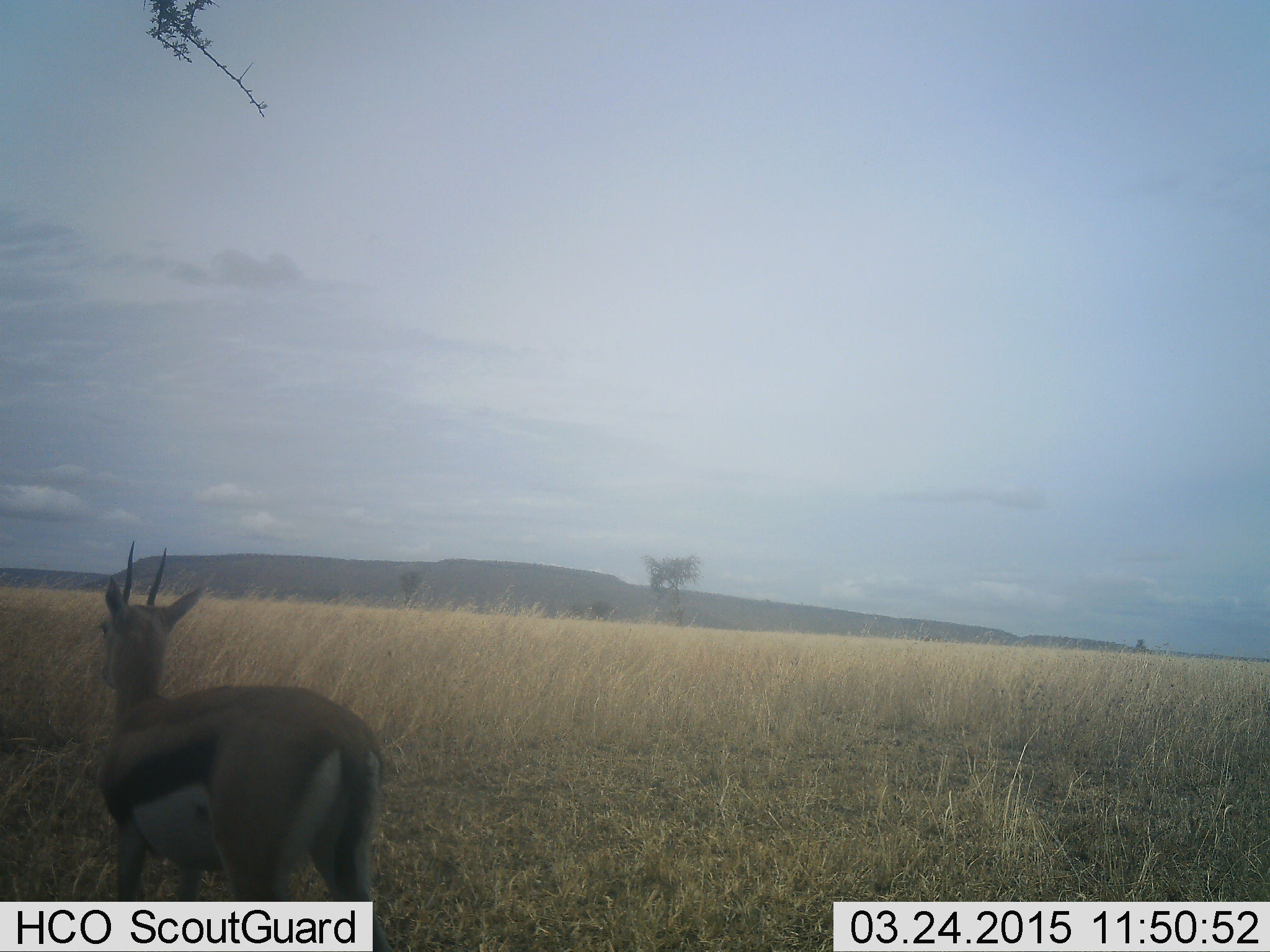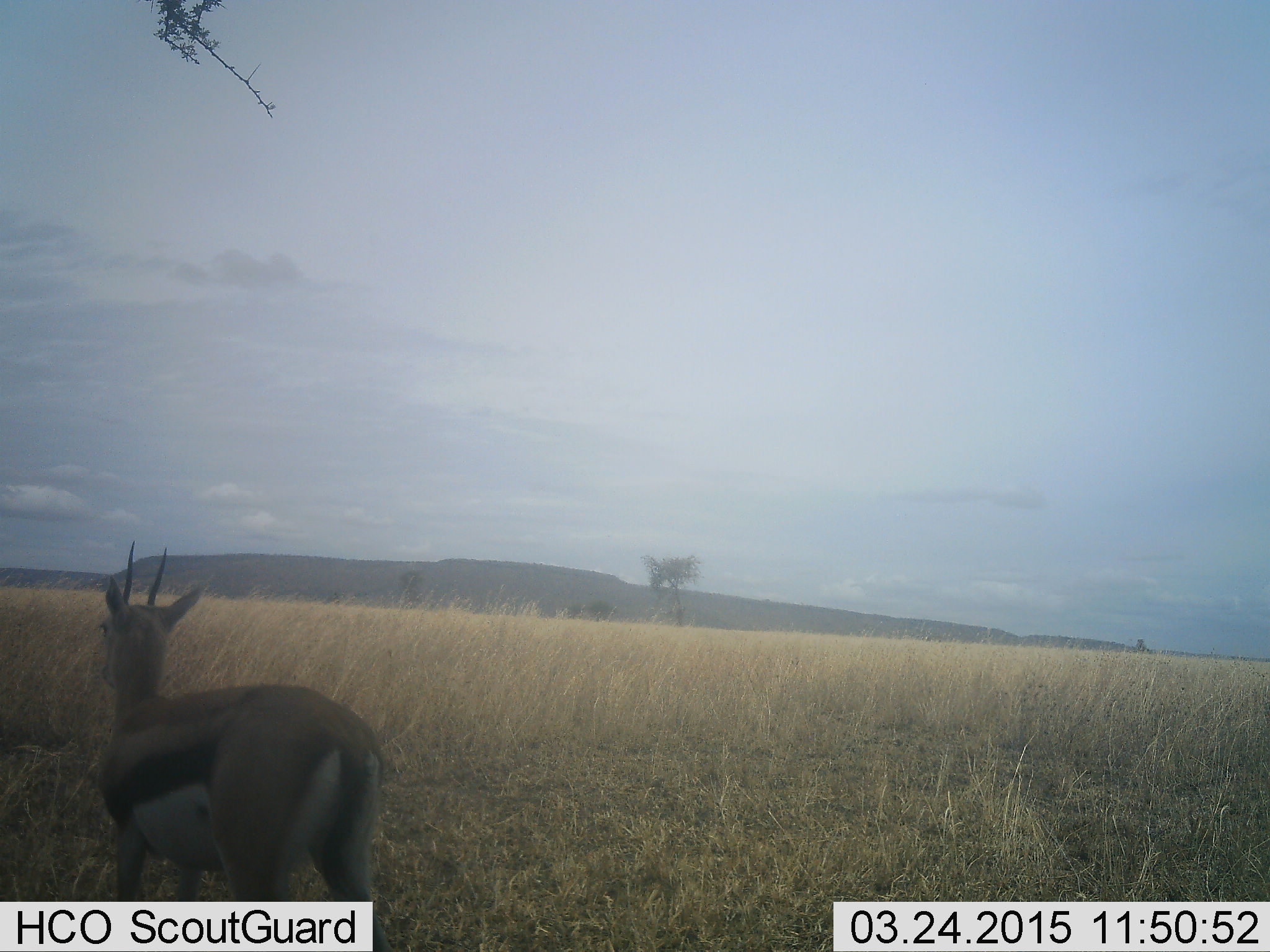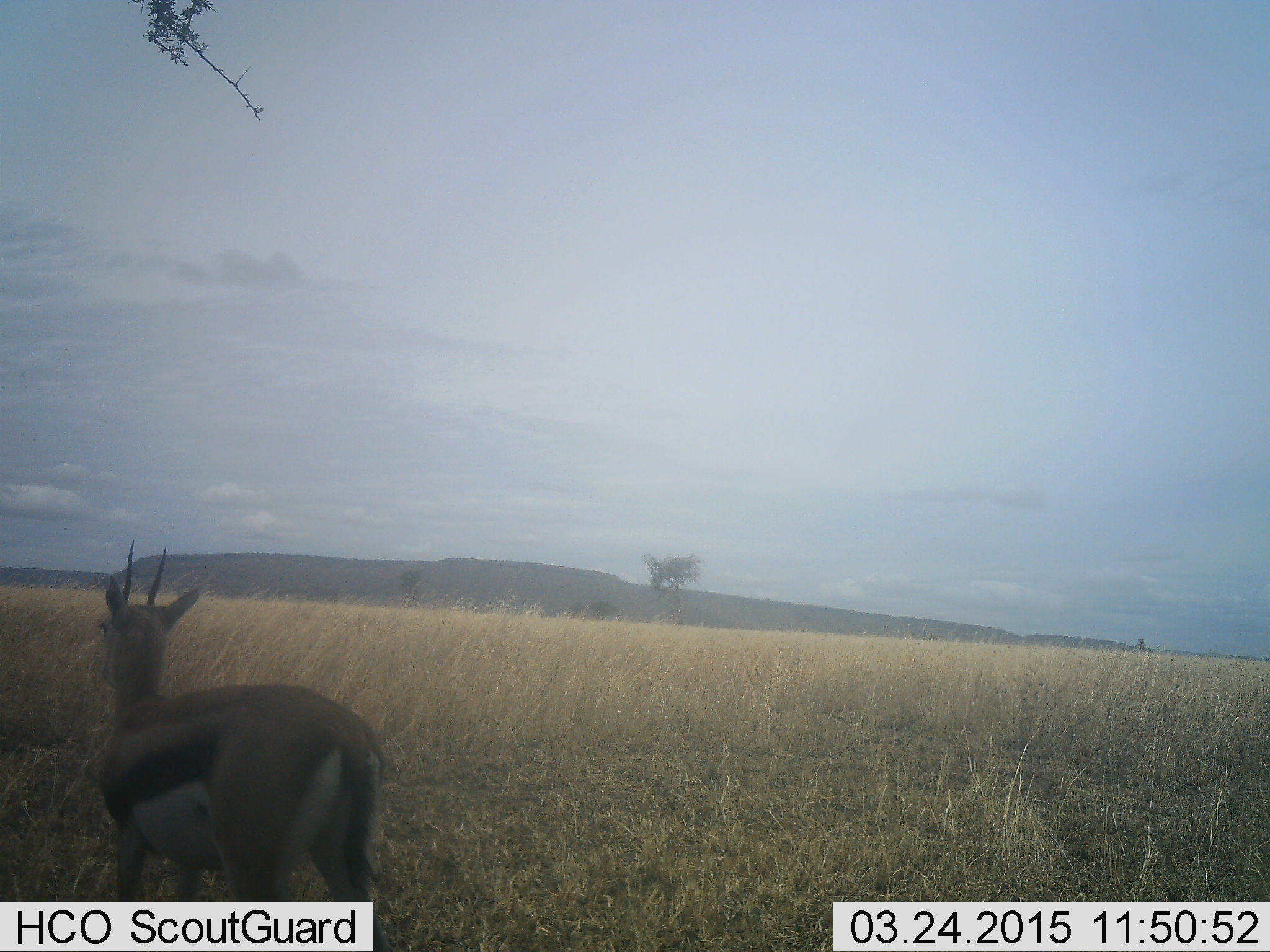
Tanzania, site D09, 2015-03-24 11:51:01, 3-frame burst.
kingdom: Animalia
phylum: Chordata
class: Mammalia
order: Artiodactyla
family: Bovidae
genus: Eudorcas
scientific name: Eudorcas thomsonii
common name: thomson's gazelle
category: gazellethomsons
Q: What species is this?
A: Gazellethomsons (thomson's gazelle) (Eudorcas thomsonii).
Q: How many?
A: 1.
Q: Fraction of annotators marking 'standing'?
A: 100%.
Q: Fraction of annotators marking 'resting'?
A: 0%.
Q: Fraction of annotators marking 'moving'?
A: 0%.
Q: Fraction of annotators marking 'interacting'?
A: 0%.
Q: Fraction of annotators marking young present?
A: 0%.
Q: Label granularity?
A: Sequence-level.